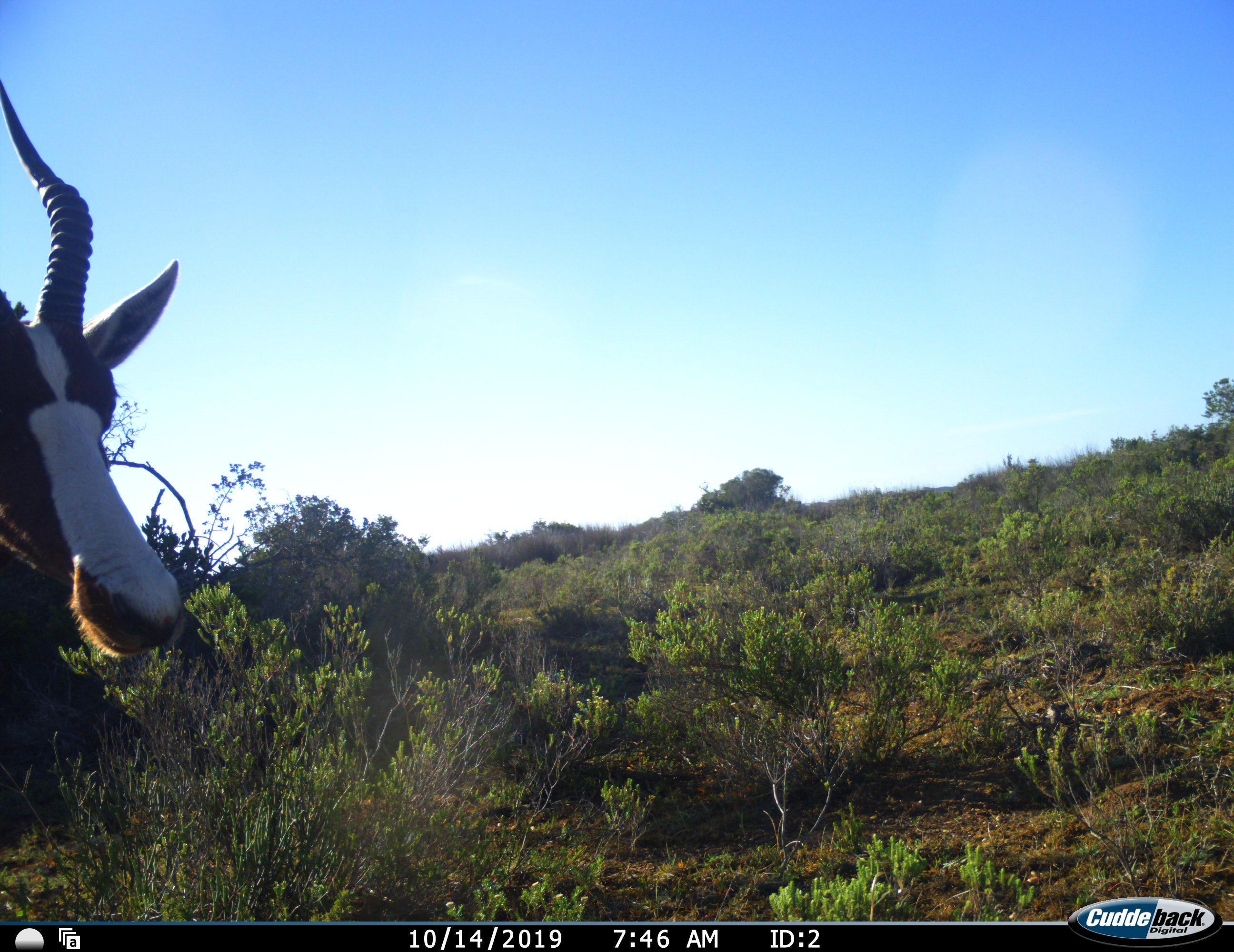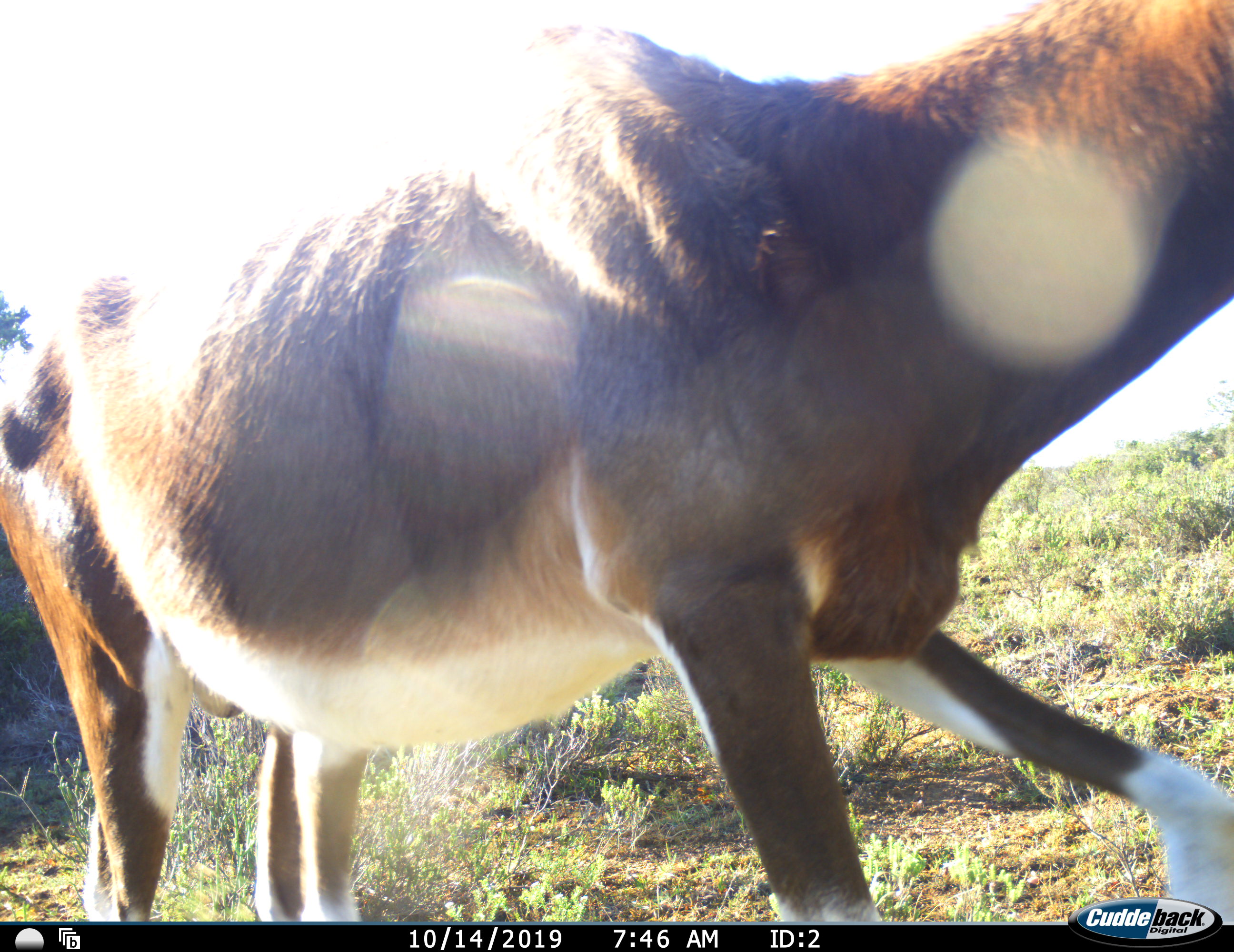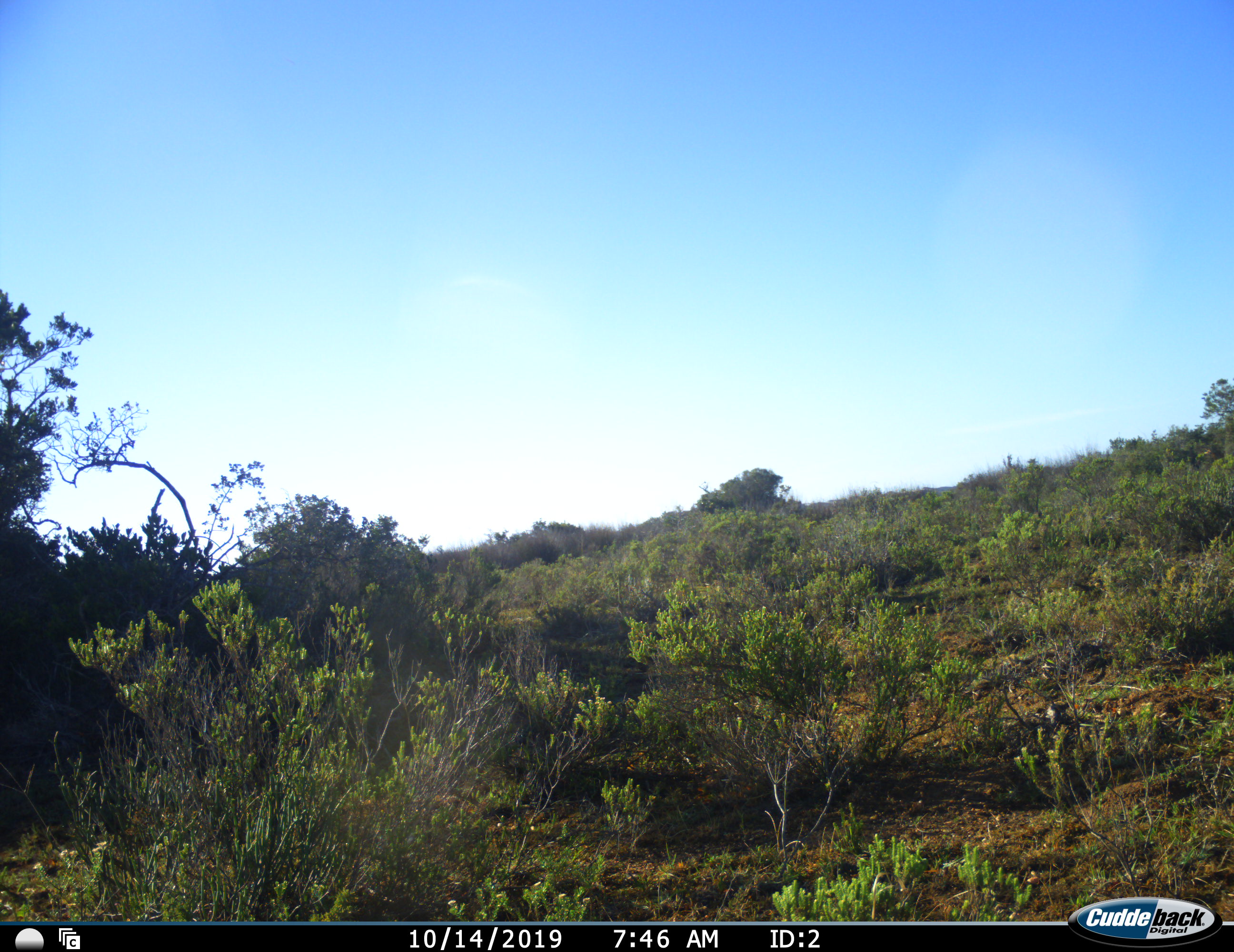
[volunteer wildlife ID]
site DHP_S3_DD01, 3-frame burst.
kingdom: Animalia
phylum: Chordata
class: Mammalia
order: Artiodactyla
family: Bovidae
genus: Damaliscus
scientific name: Damaliscus pygargus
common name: bontebok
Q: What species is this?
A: Bontebok (Damaliscus pygargus).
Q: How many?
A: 1.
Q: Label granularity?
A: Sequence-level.